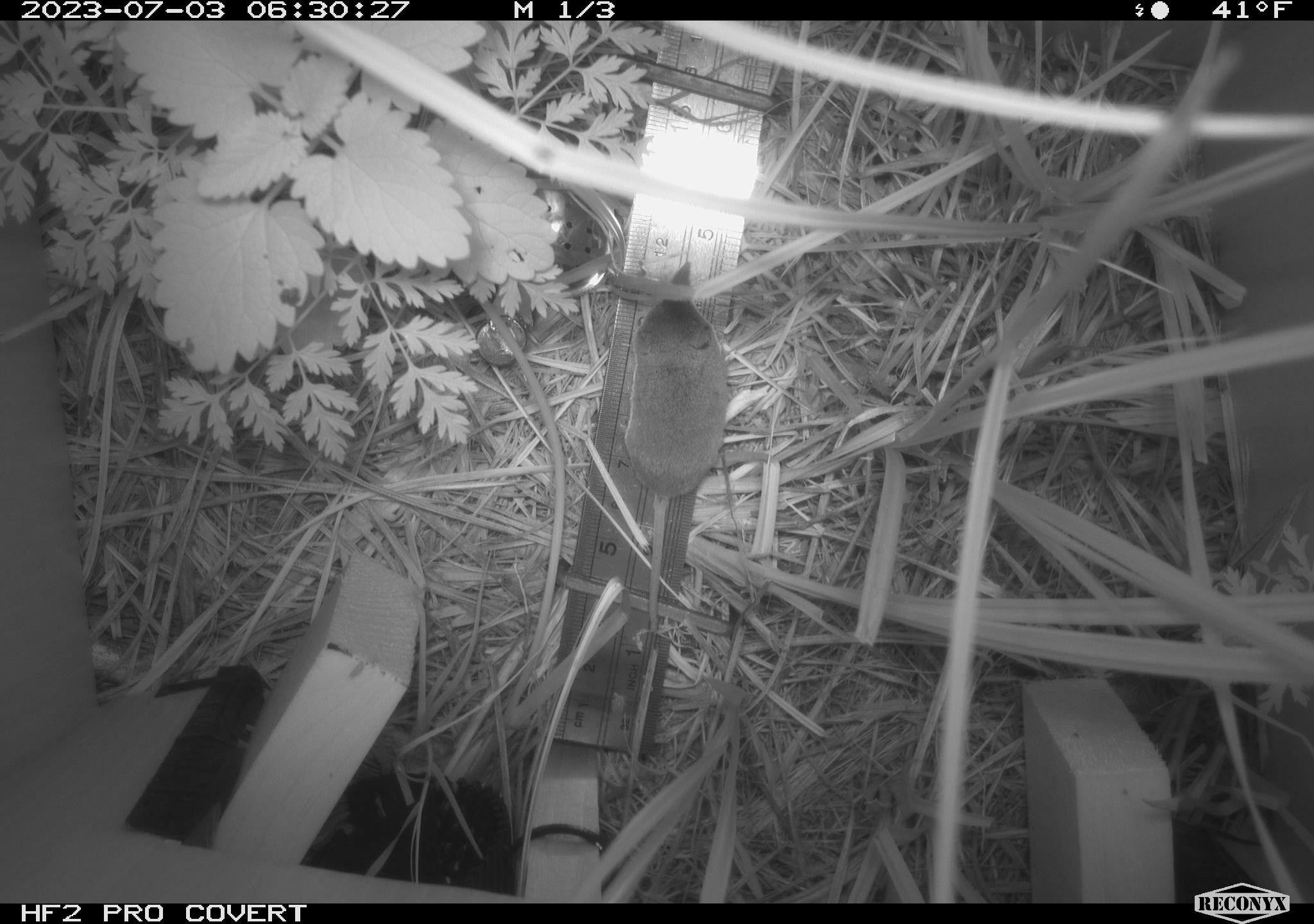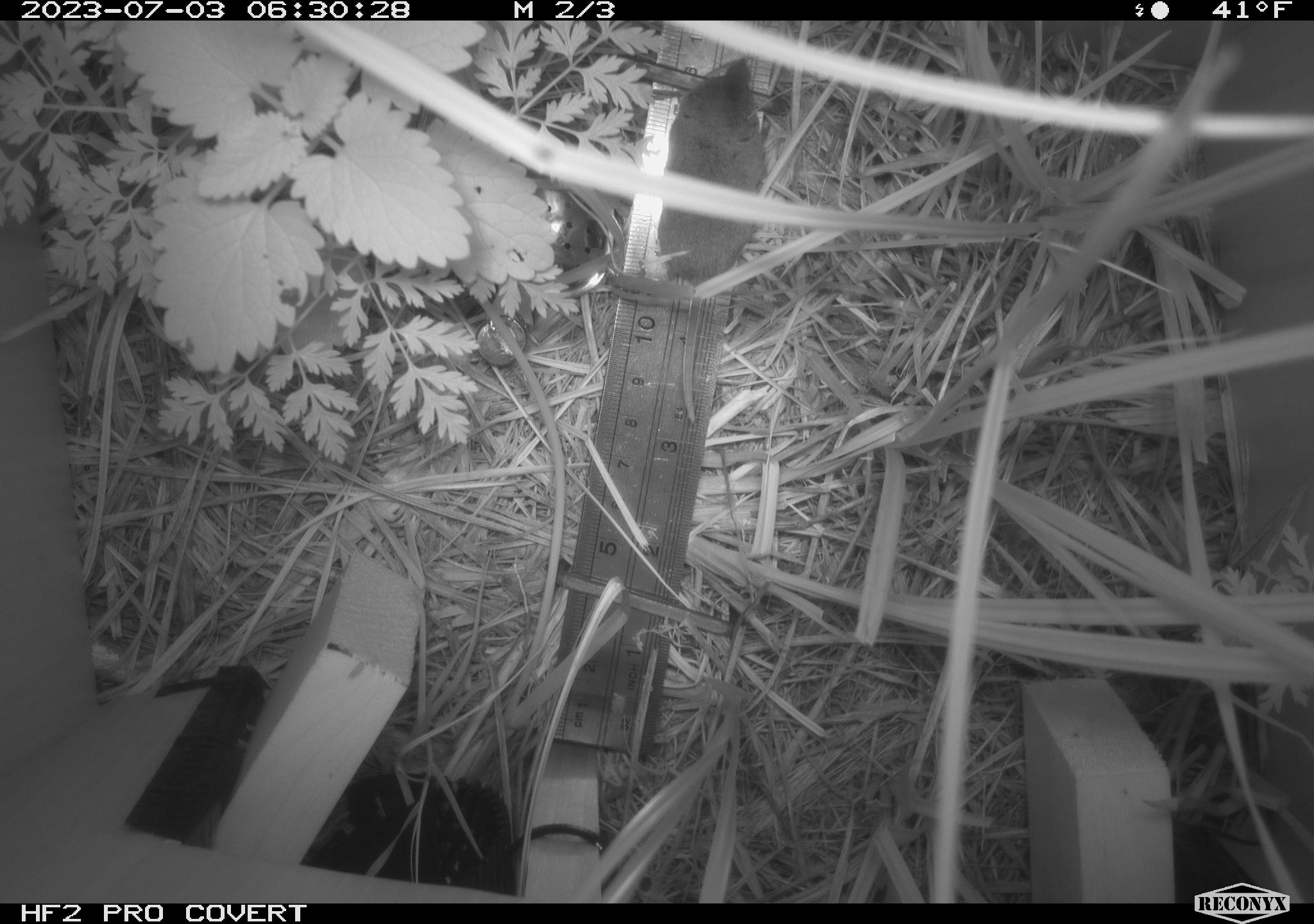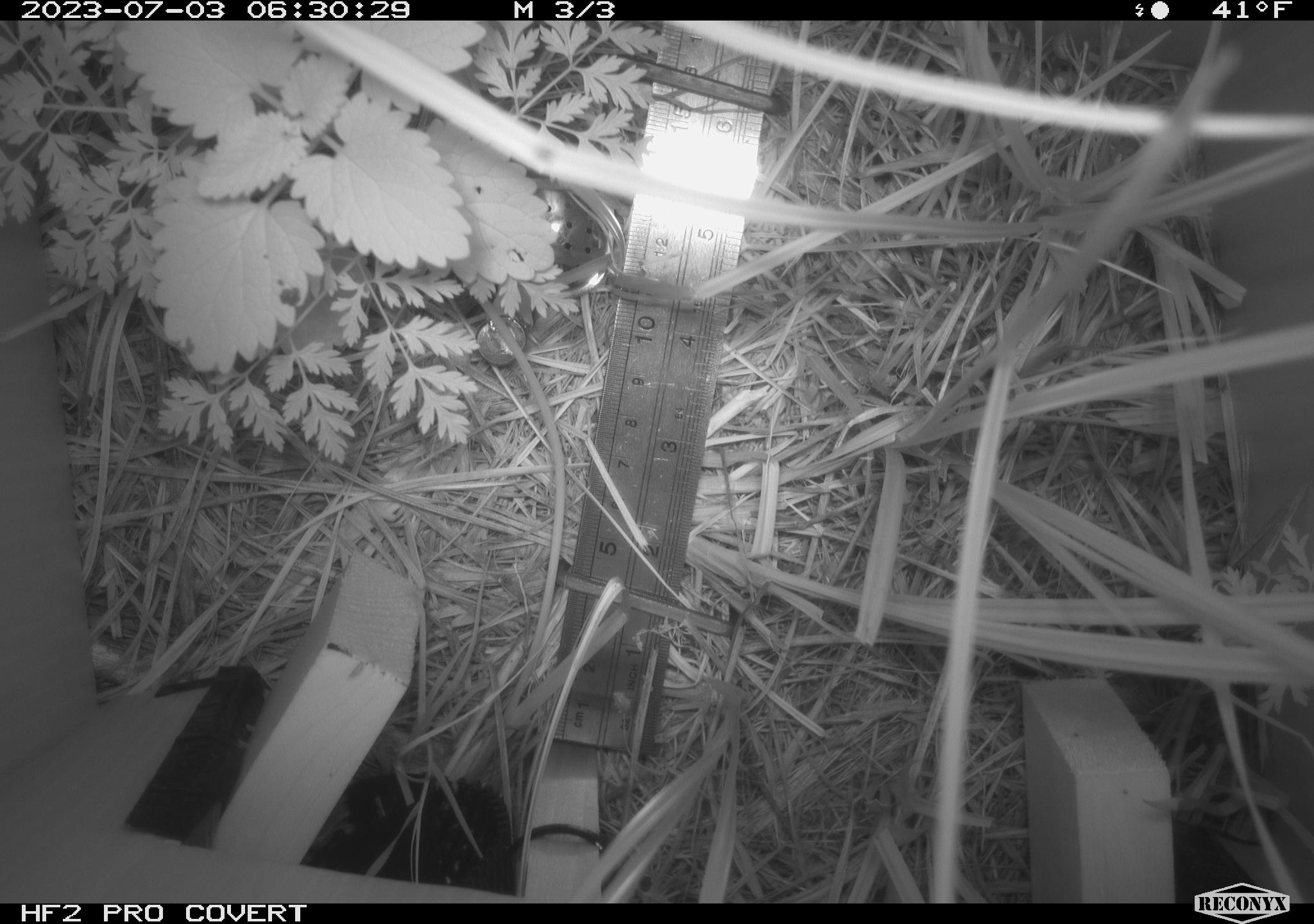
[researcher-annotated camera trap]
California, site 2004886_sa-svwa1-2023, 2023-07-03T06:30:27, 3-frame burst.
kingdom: Animalia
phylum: Chordata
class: Mammalia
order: Eulipotyphla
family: Soricidae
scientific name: Soricidae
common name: shrews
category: soricidae family